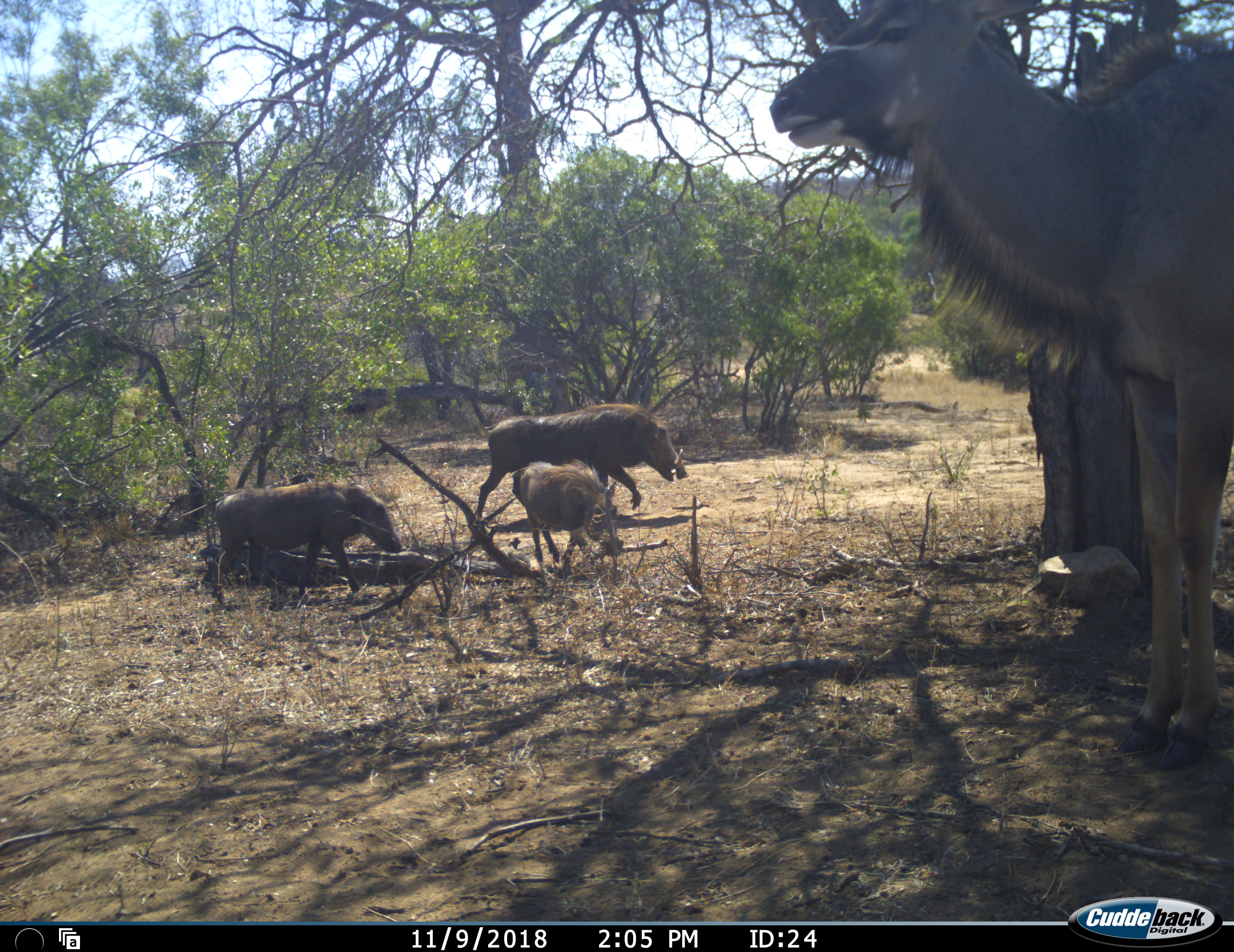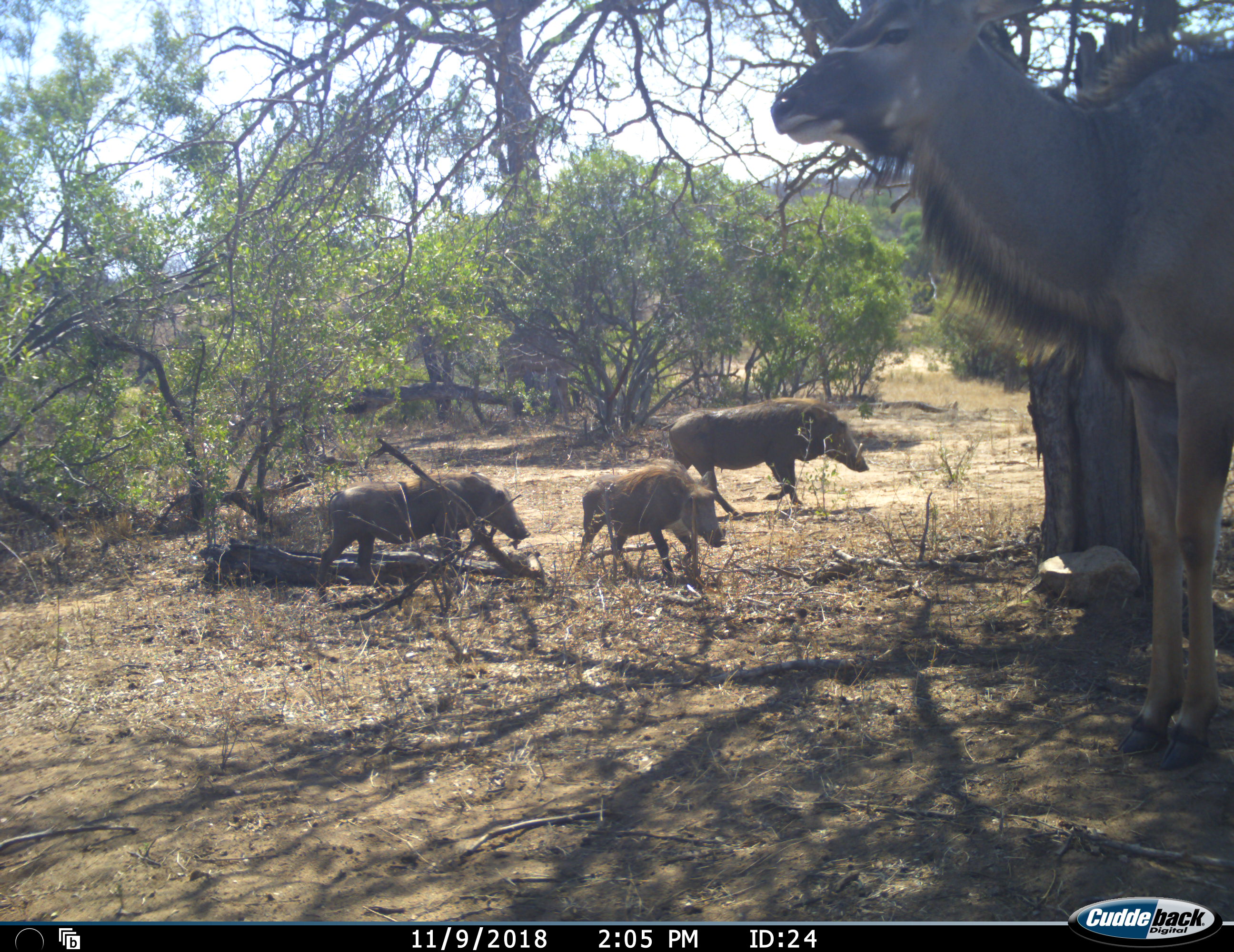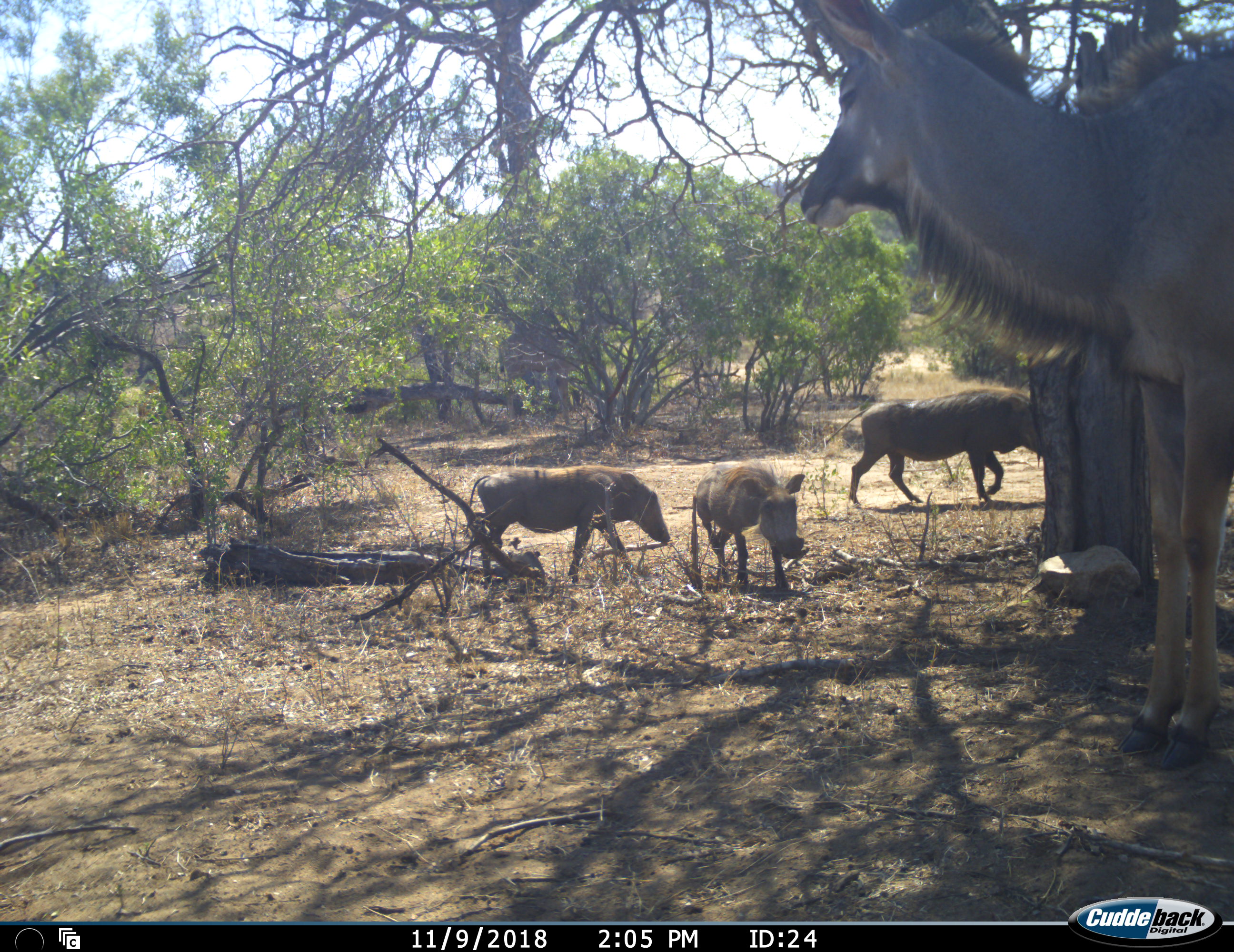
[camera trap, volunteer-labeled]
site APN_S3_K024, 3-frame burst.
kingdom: Animalia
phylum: Chordata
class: Mammalia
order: Artiodactyla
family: Bovidae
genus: Tragelaphus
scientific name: Tragelaphus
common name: kudu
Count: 1.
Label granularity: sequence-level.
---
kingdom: Animalia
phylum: Chordata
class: Mammalia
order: Artiodactyla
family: Suidae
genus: Phacochoerus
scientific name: Phacochoerus africanus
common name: warthog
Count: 3.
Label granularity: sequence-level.